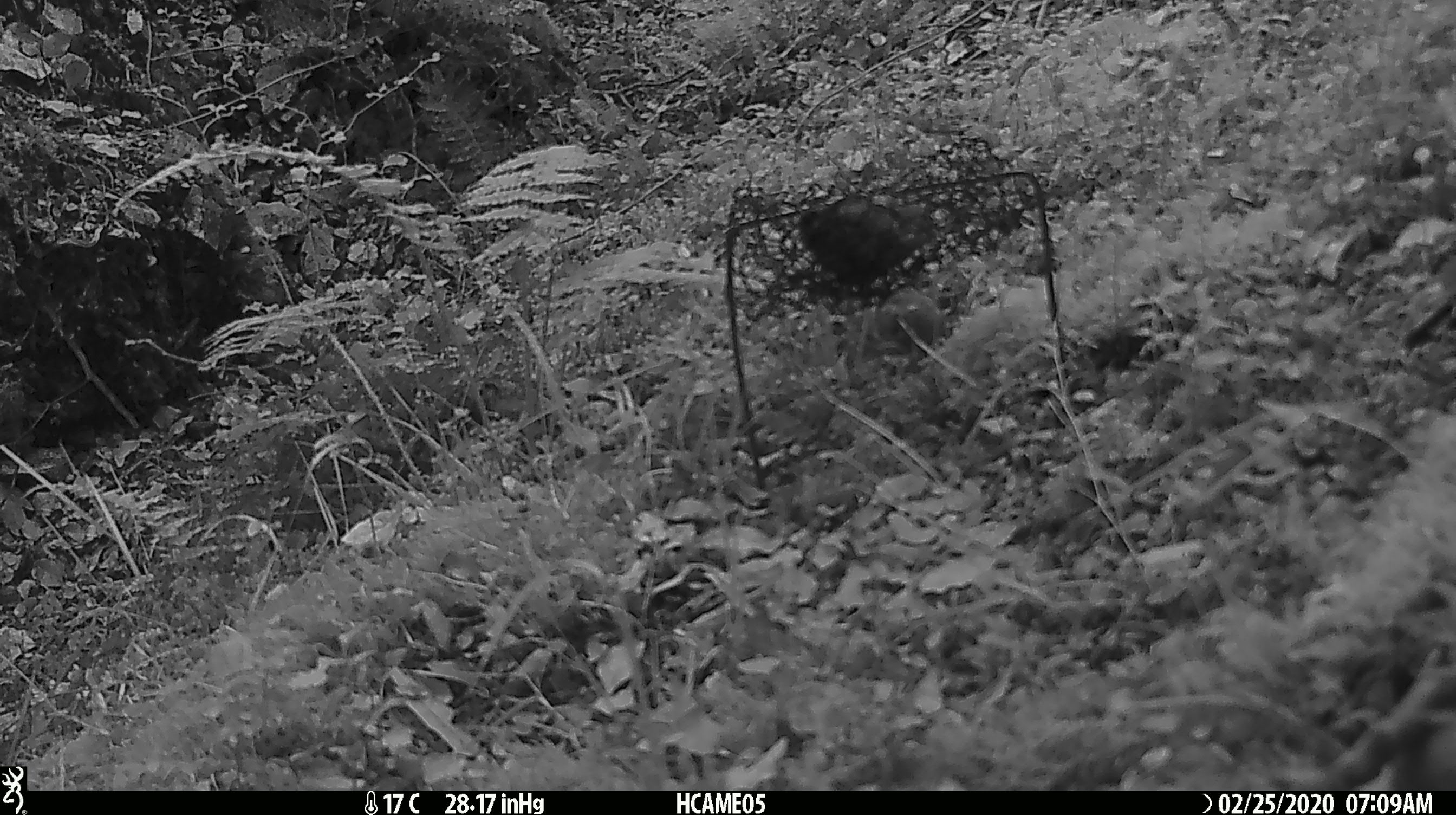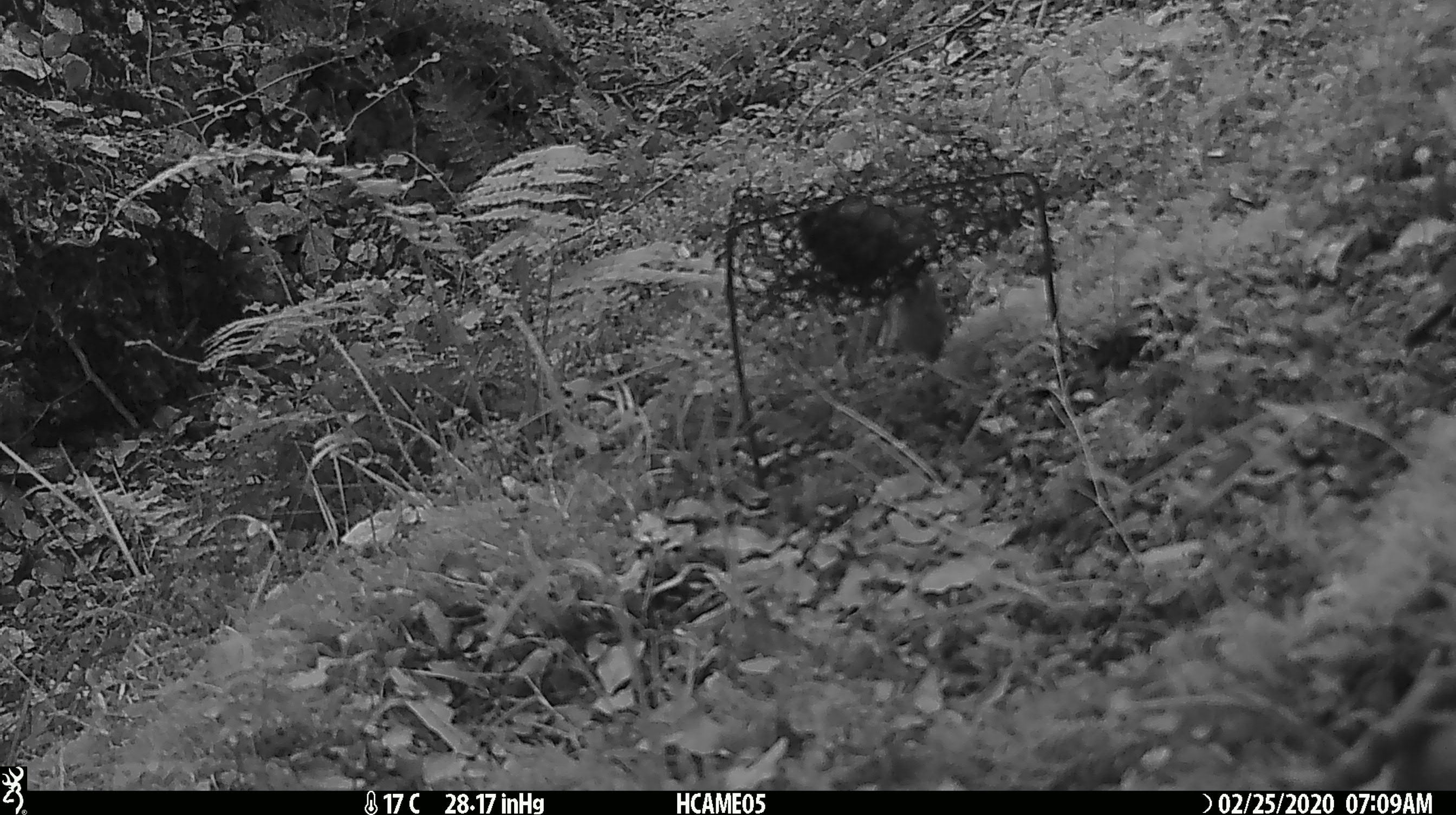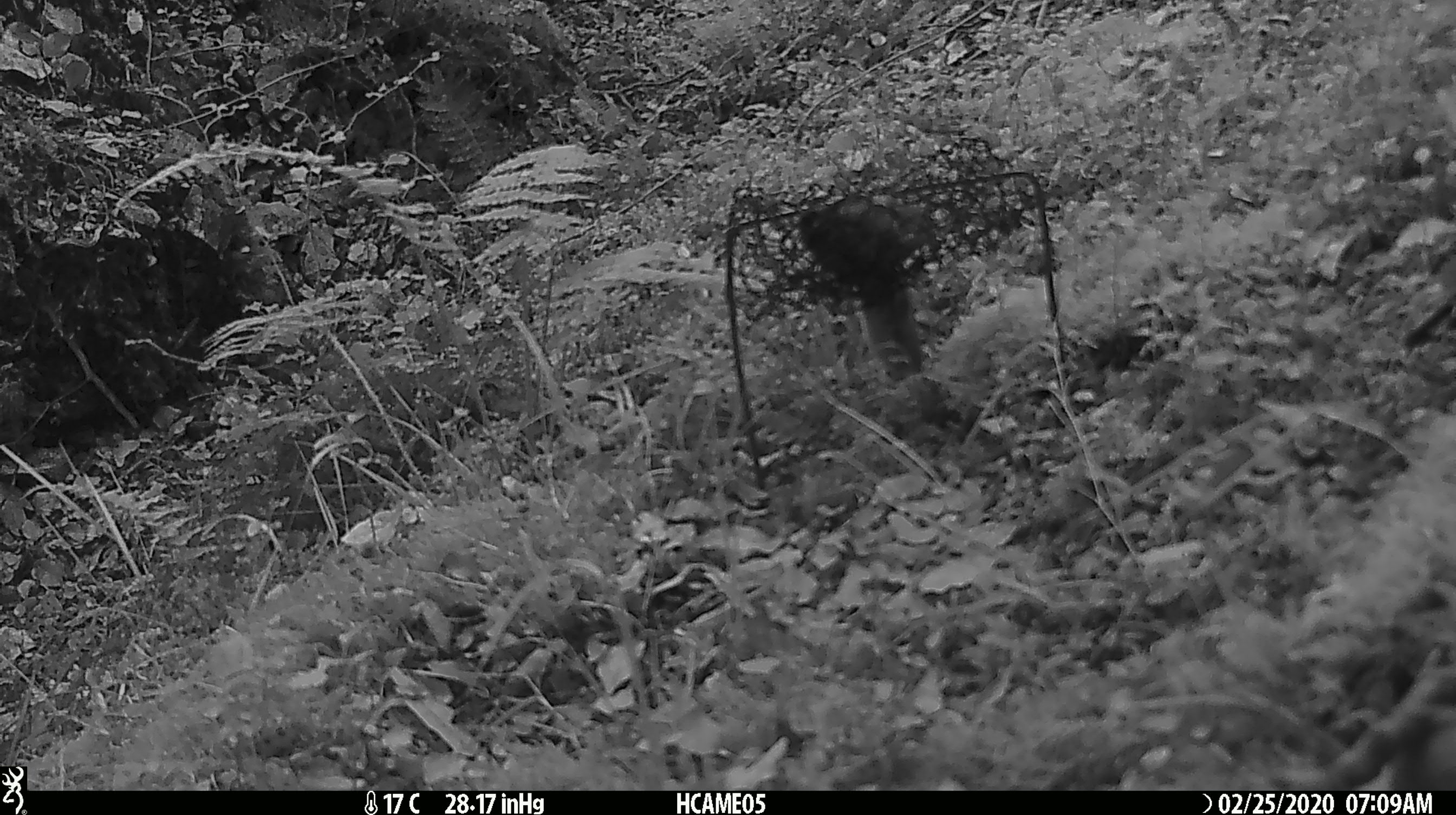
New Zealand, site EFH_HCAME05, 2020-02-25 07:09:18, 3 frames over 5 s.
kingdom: Animalia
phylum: Chordata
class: Mammalia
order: Rodentia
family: Muridae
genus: Mus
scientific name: Mus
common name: mouse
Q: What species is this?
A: Mouse (Mus).